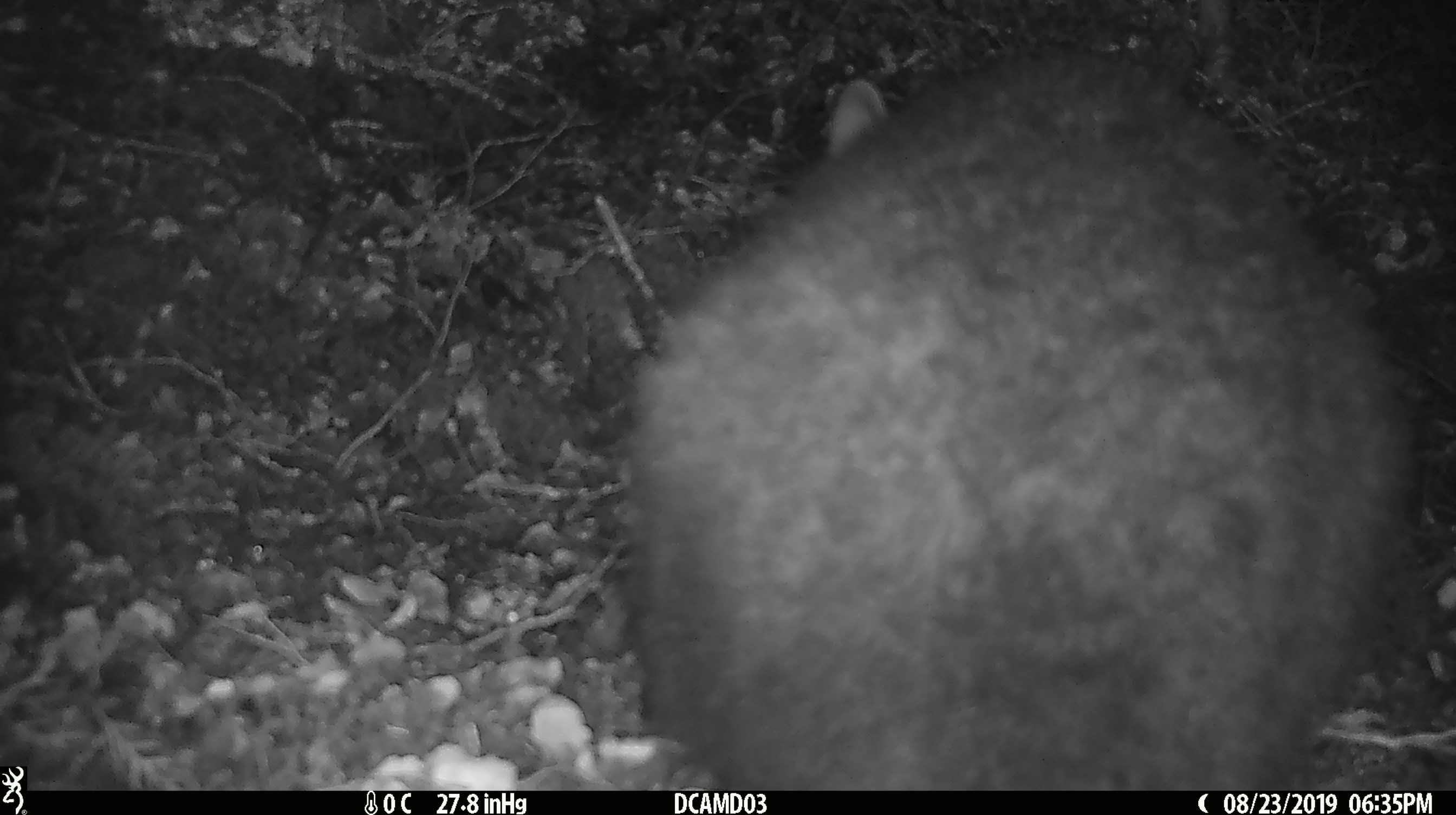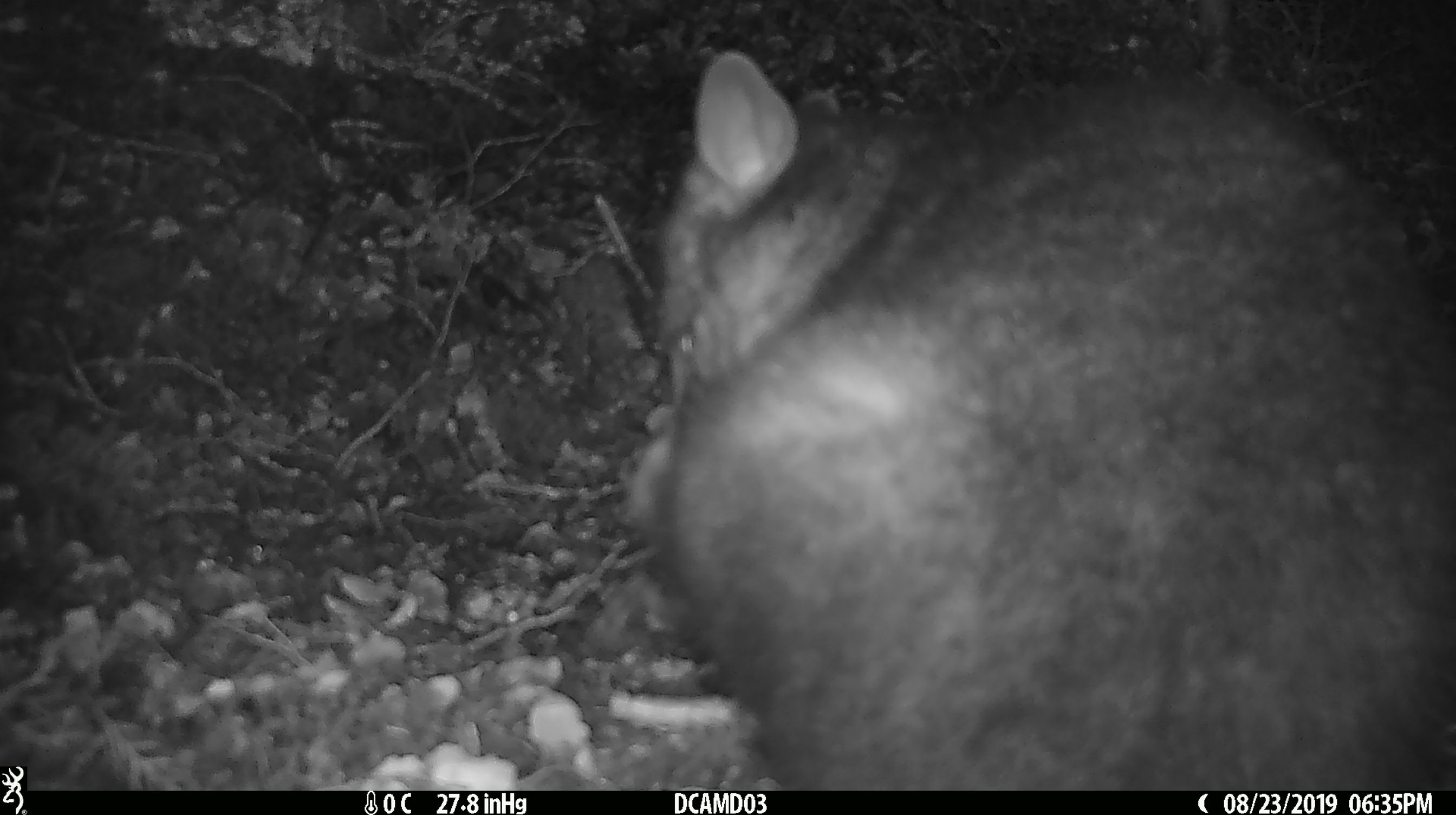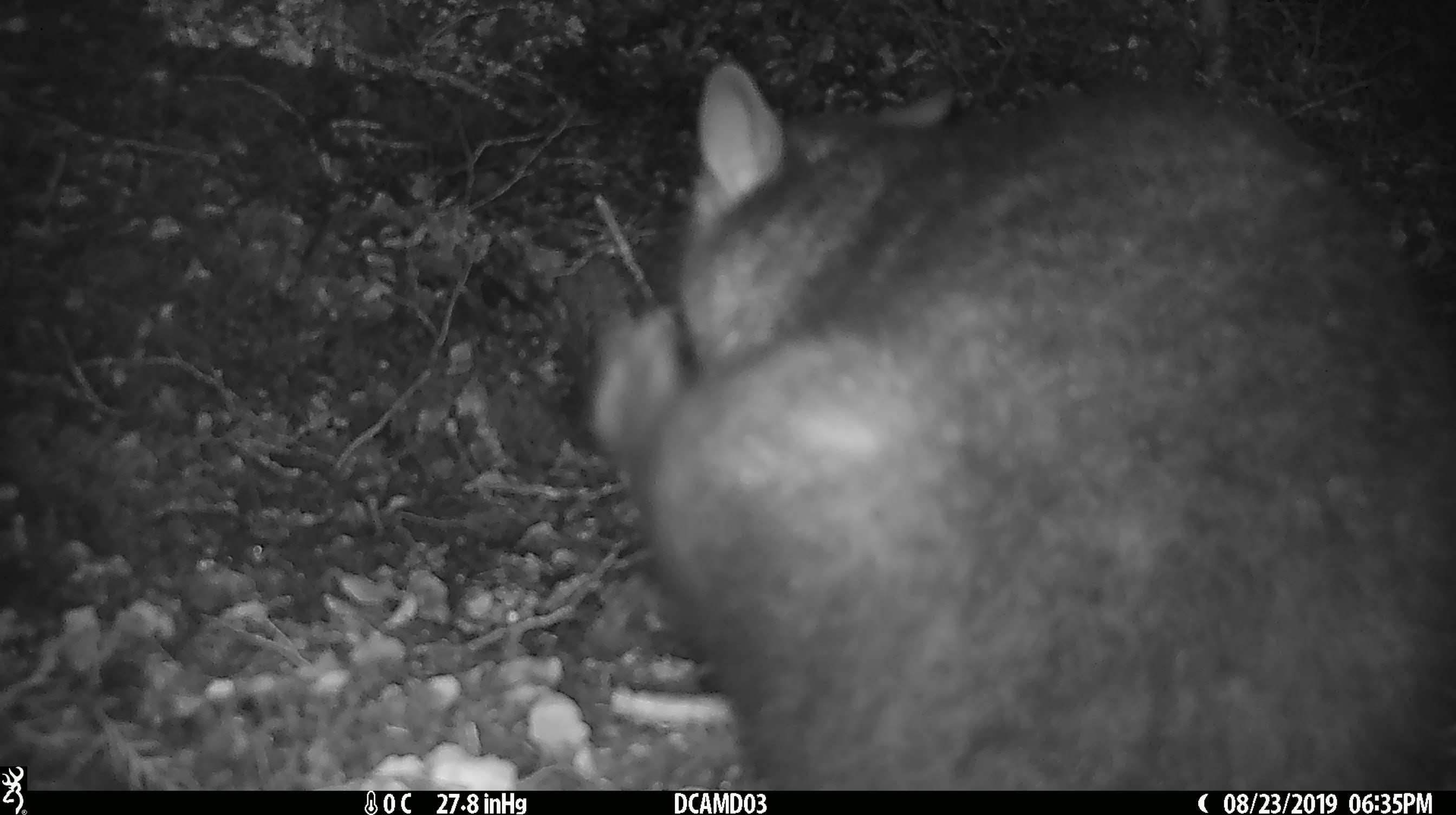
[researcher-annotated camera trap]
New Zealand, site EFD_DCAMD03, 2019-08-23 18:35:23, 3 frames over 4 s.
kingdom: Animalia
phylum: Chordata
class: Mammalia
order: Diprotodontia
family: Phalangeridae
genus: Trichosurus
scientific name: Trichosurus vulpecula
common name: common brushtail possum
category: possum